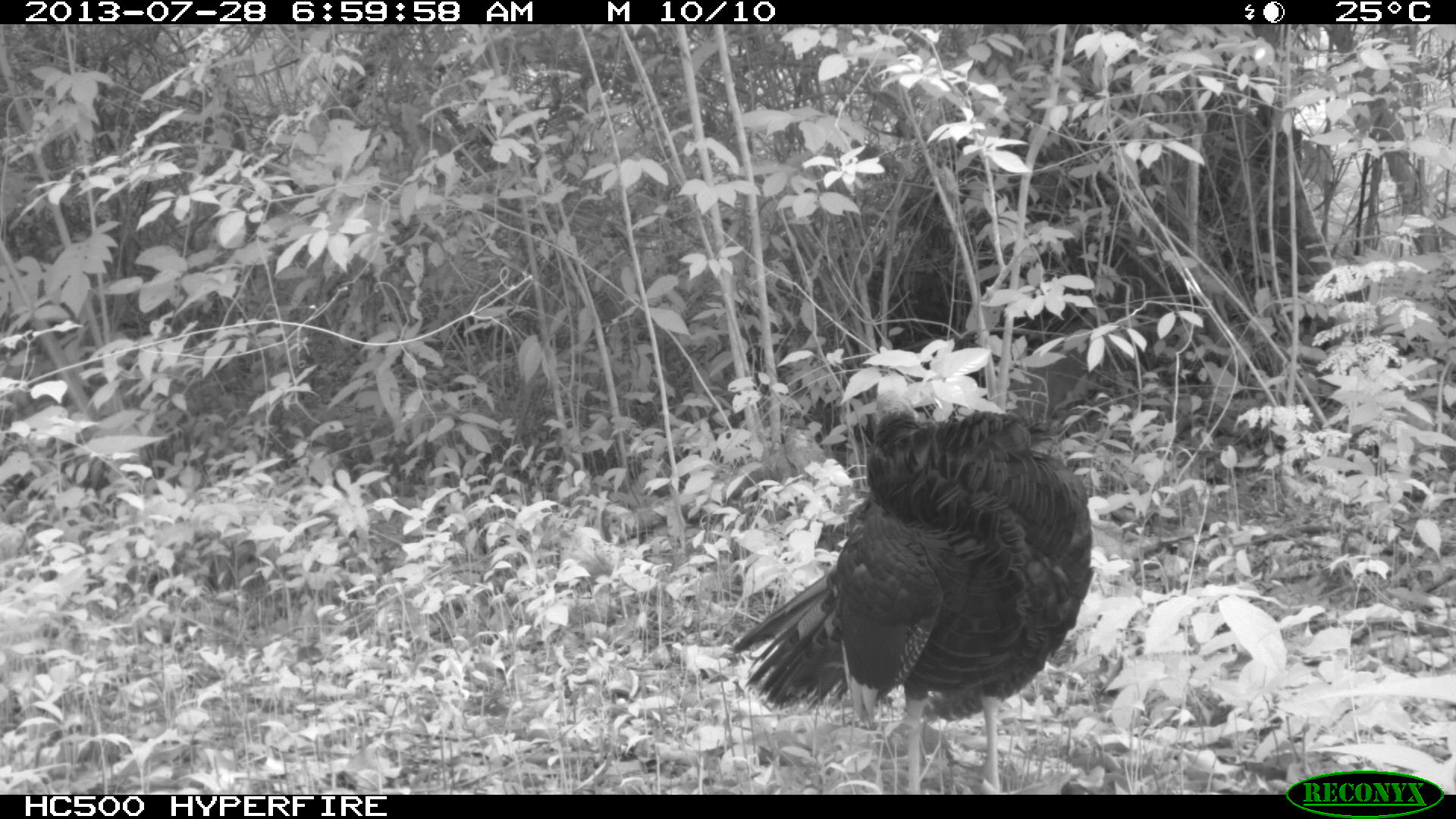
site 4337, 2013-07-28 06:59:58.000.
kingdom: Animalia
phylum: Chordata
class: Aves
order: Galliformes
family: Phasianidae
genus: Meleagris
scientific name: Meleagris ocellata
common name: ocellated turkey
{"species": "Meleagris ocellata (ocellated turkey)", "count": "1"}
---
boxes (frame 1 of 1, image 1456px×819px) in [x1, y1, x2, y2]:
meleagris ocellata: [731, 406, 1095, 797]